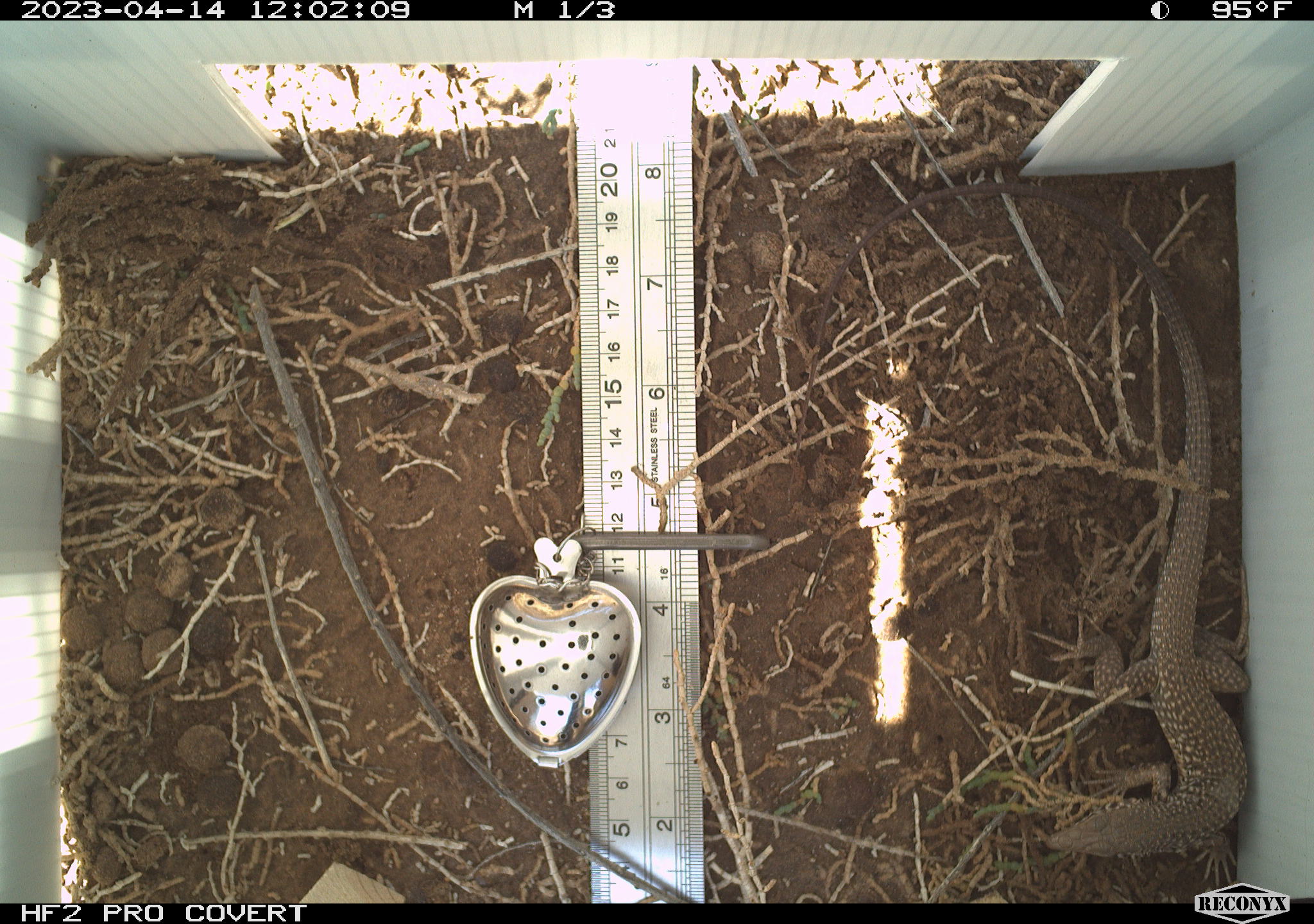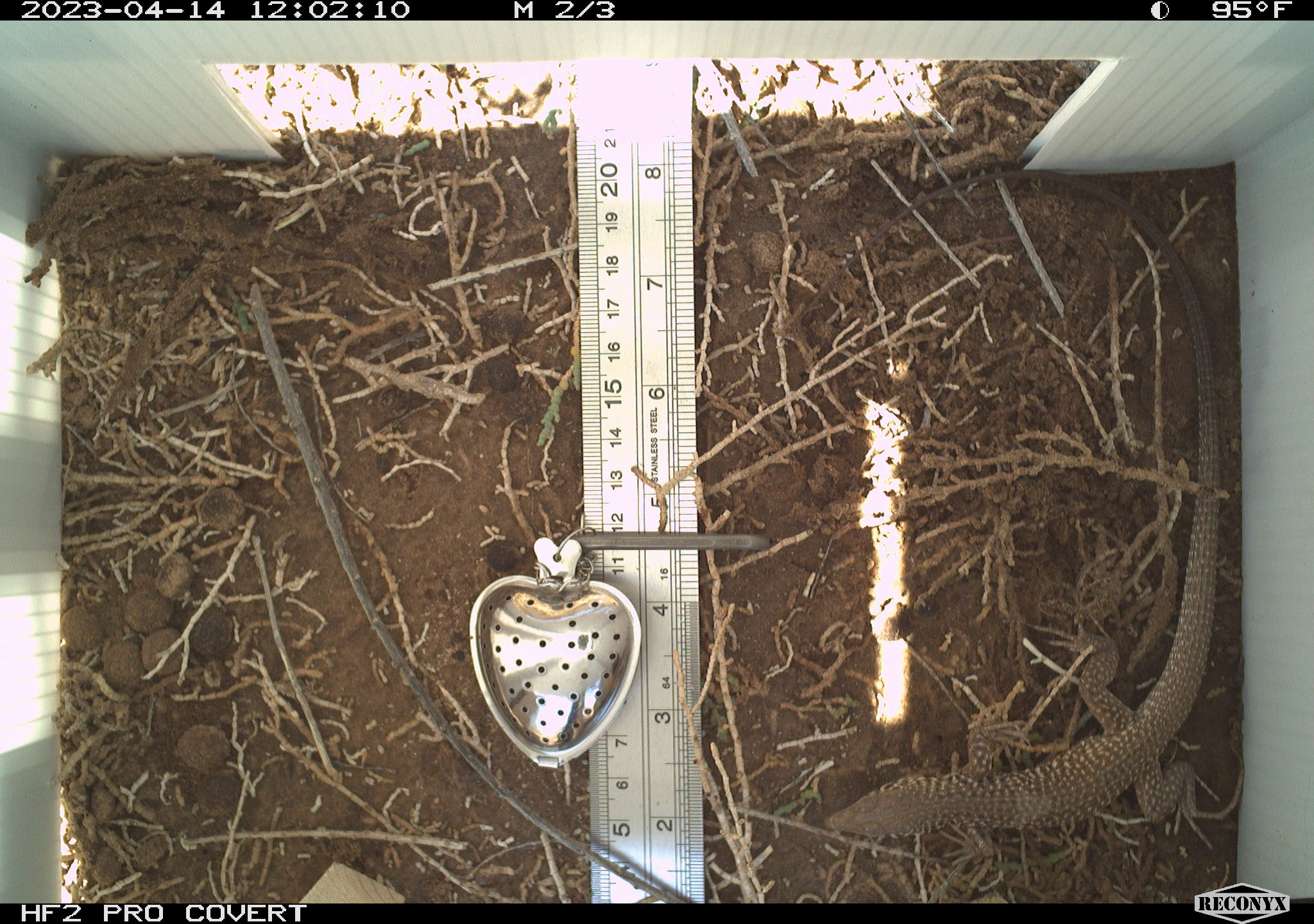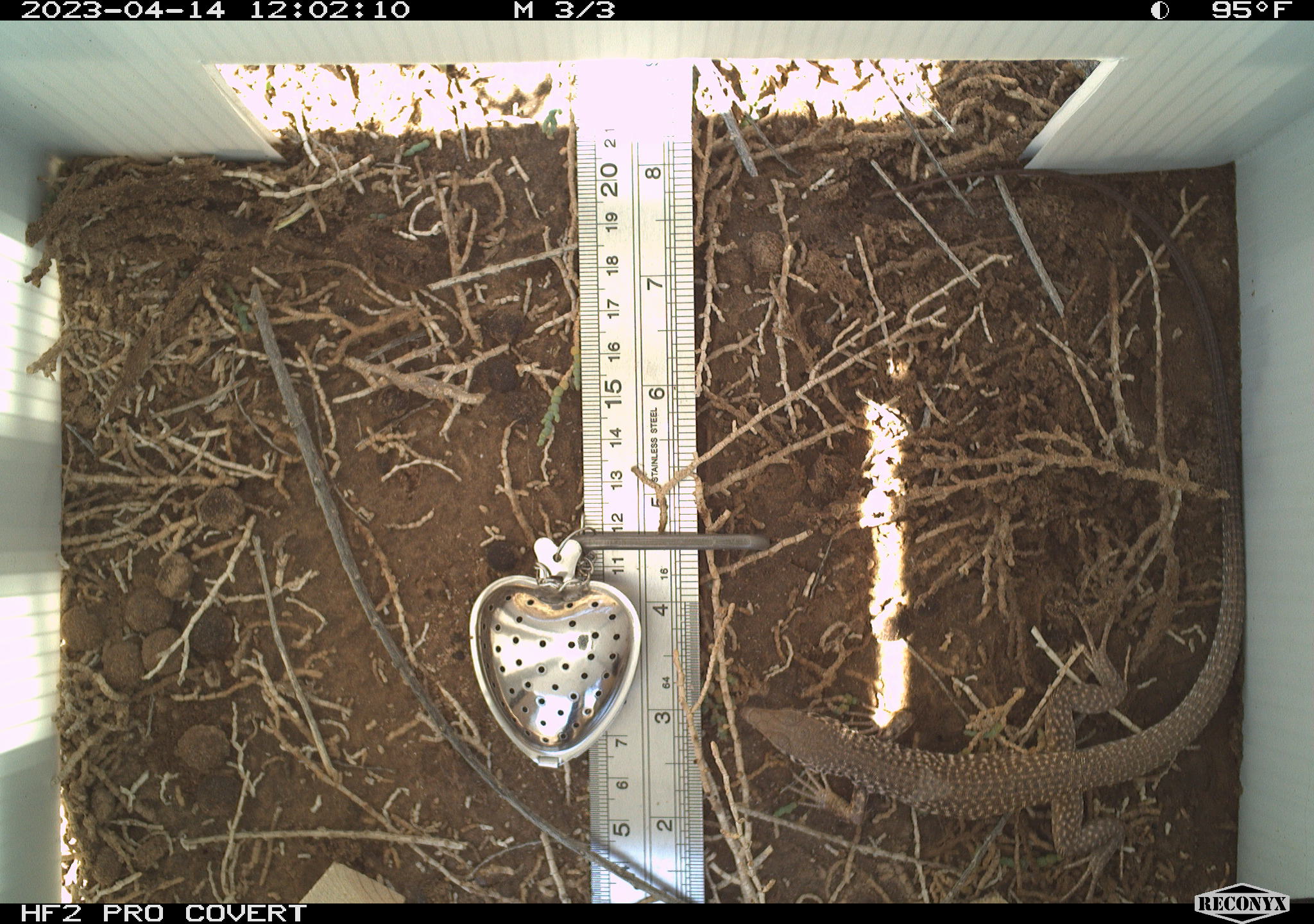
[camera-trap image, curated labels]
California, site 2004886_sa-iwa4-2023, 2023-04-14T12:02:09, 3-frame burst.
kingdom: Animalia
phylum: Chordata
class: Reptilia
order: Squamata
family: Teiidae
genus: Aspidoscelis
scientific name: Aspidoscelis tigris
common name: western whiptail